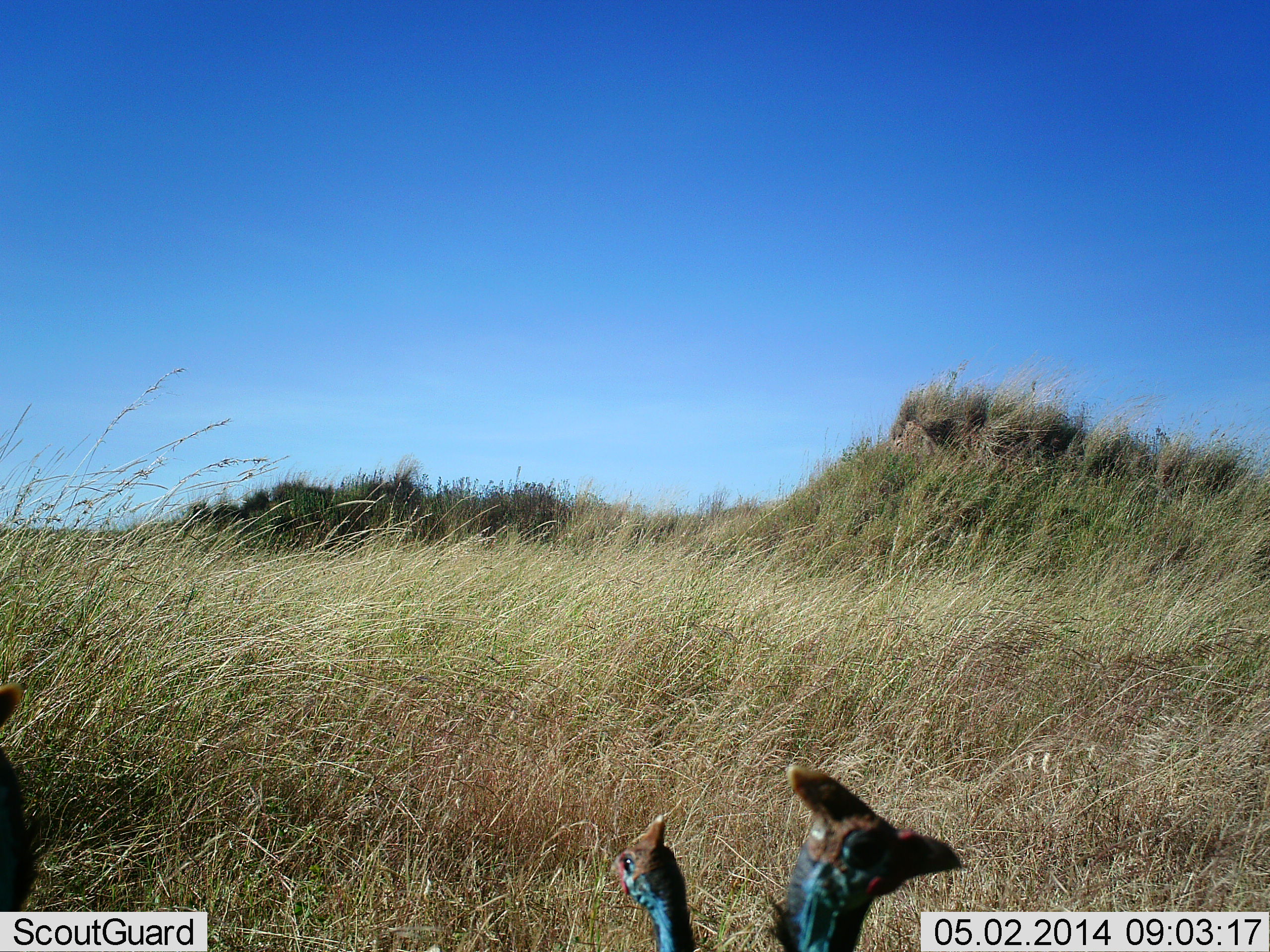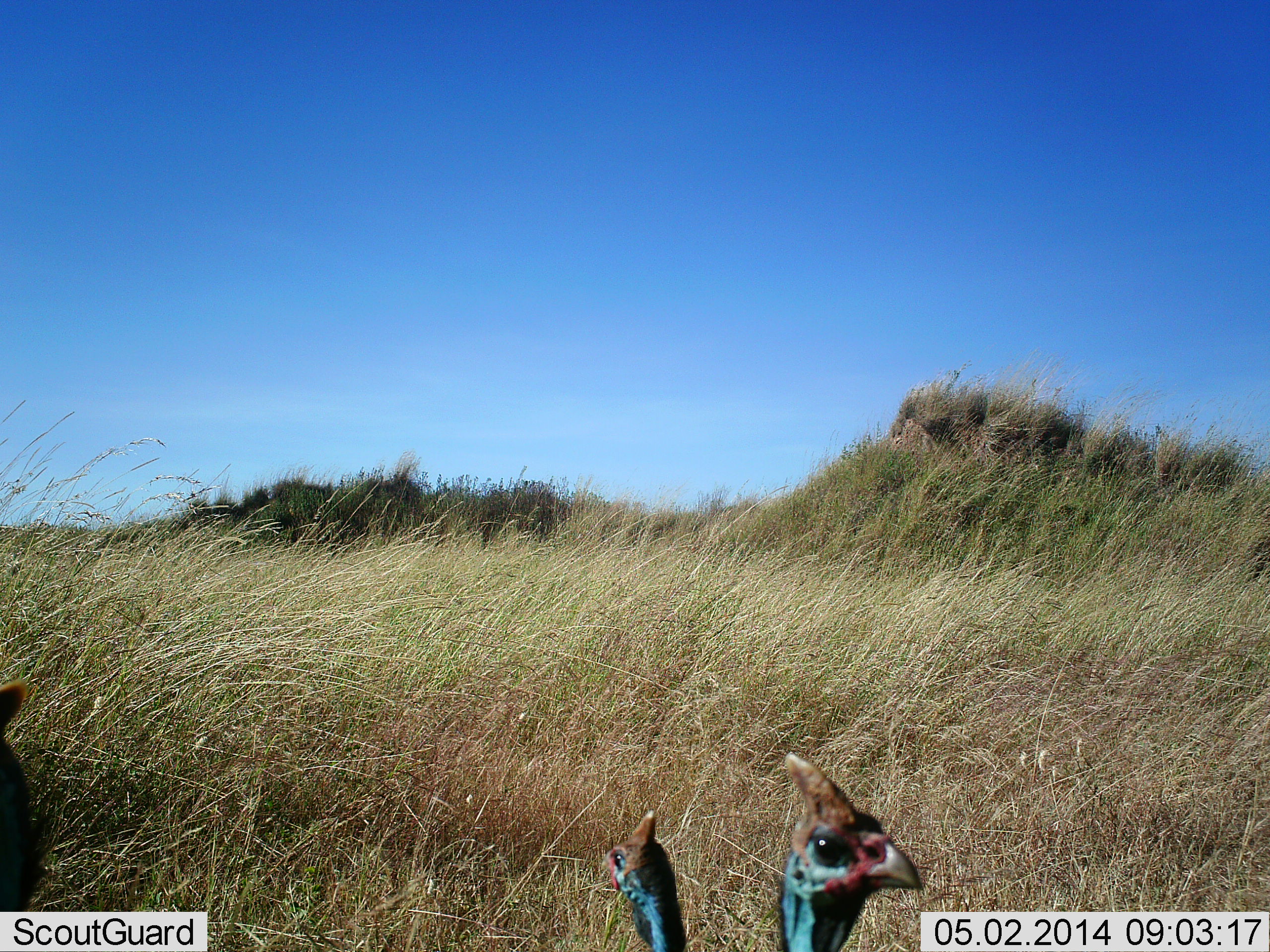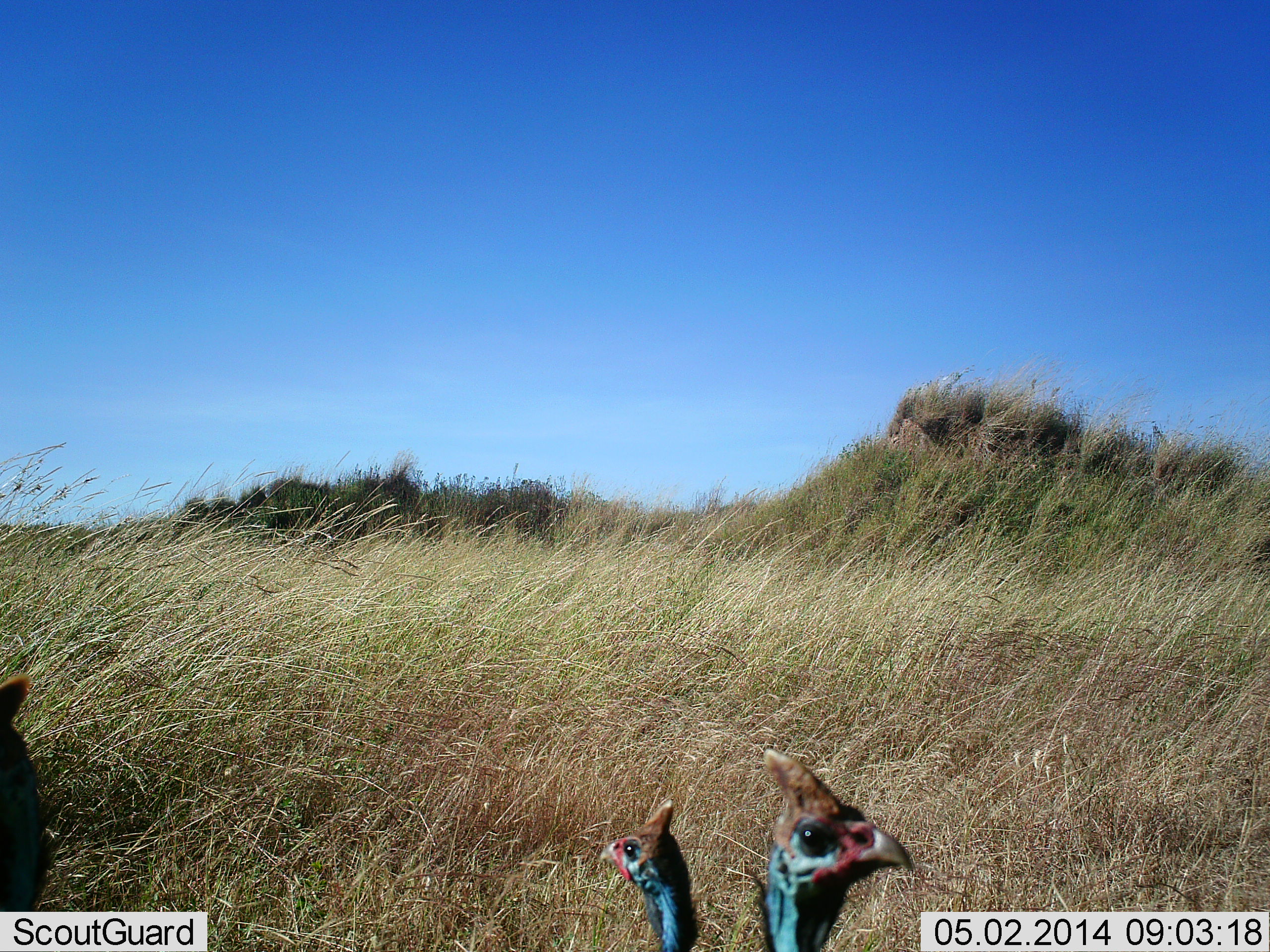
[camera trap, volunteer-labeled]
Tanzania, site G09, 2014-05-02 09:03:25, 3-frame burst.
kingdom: Animalia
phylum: Chordata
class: Aves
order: Galliformes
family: Numididae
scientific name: Numididae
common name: guinea fowl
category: guineafowl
Guineafowl (guinea fowl) (Numididae), count 2. Behavior (volunteer vote fractions): standing 100%, resting 0%, moving 0%, interacting 0%. Young present (vote fraction): 0%. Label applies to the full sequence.